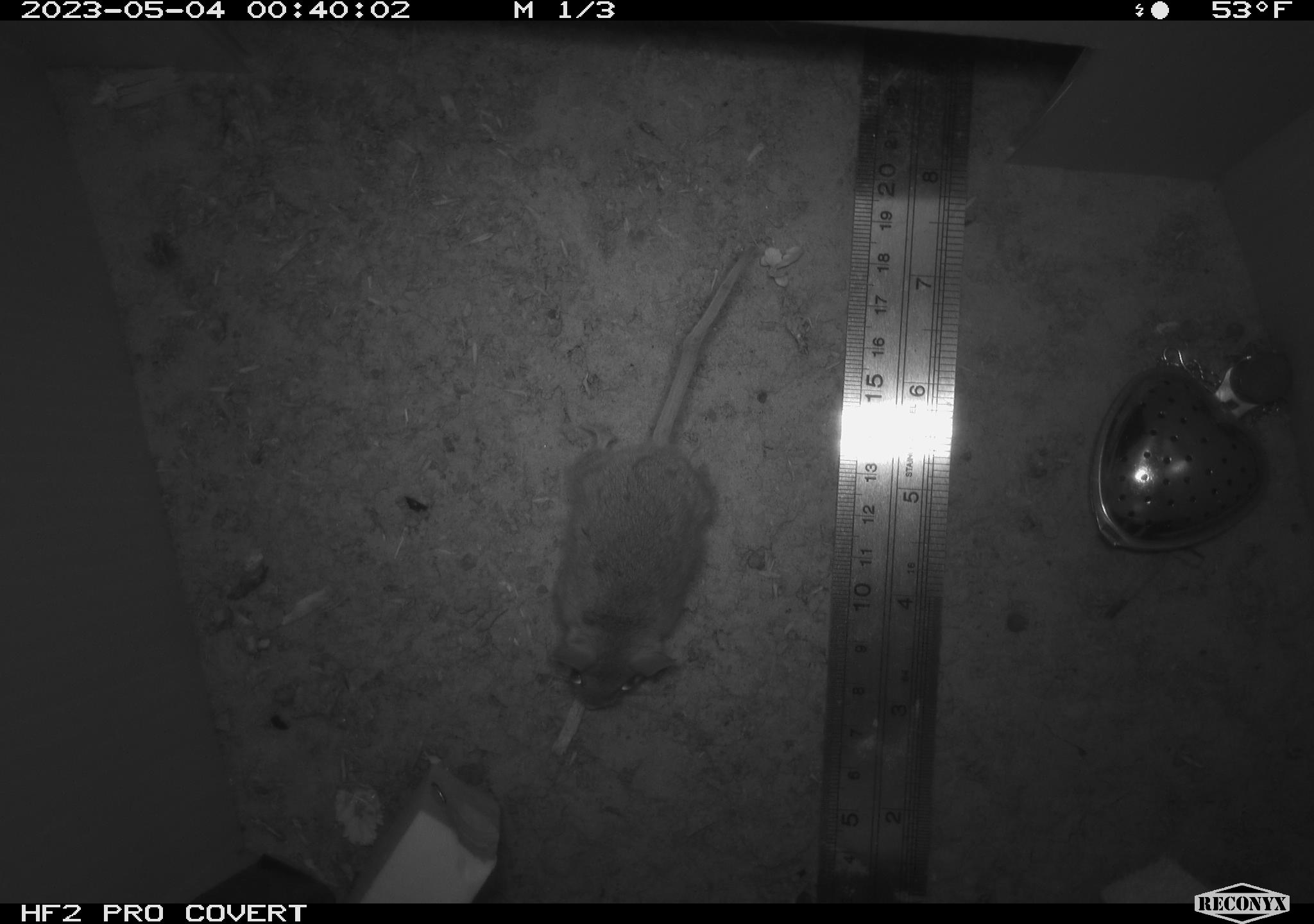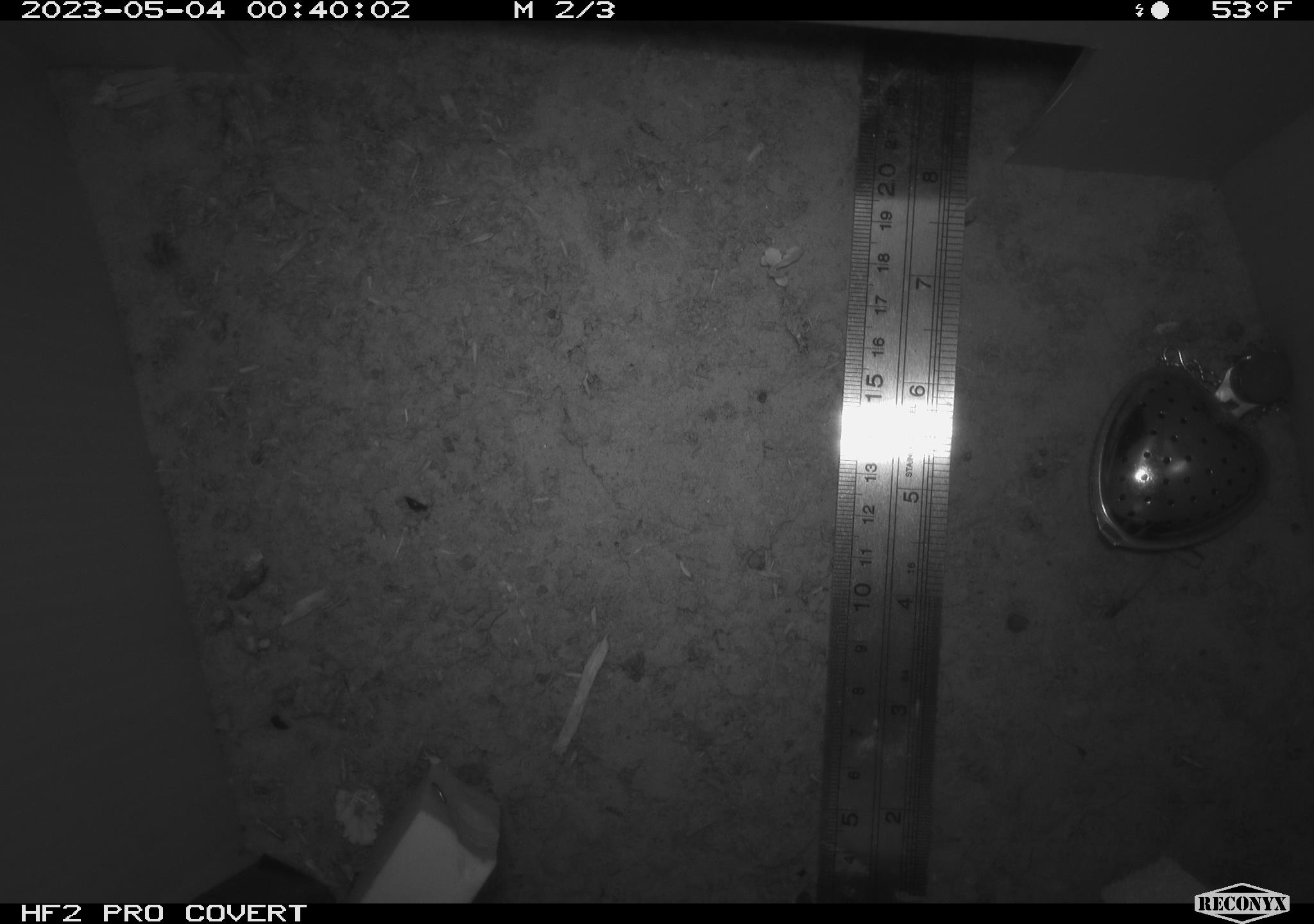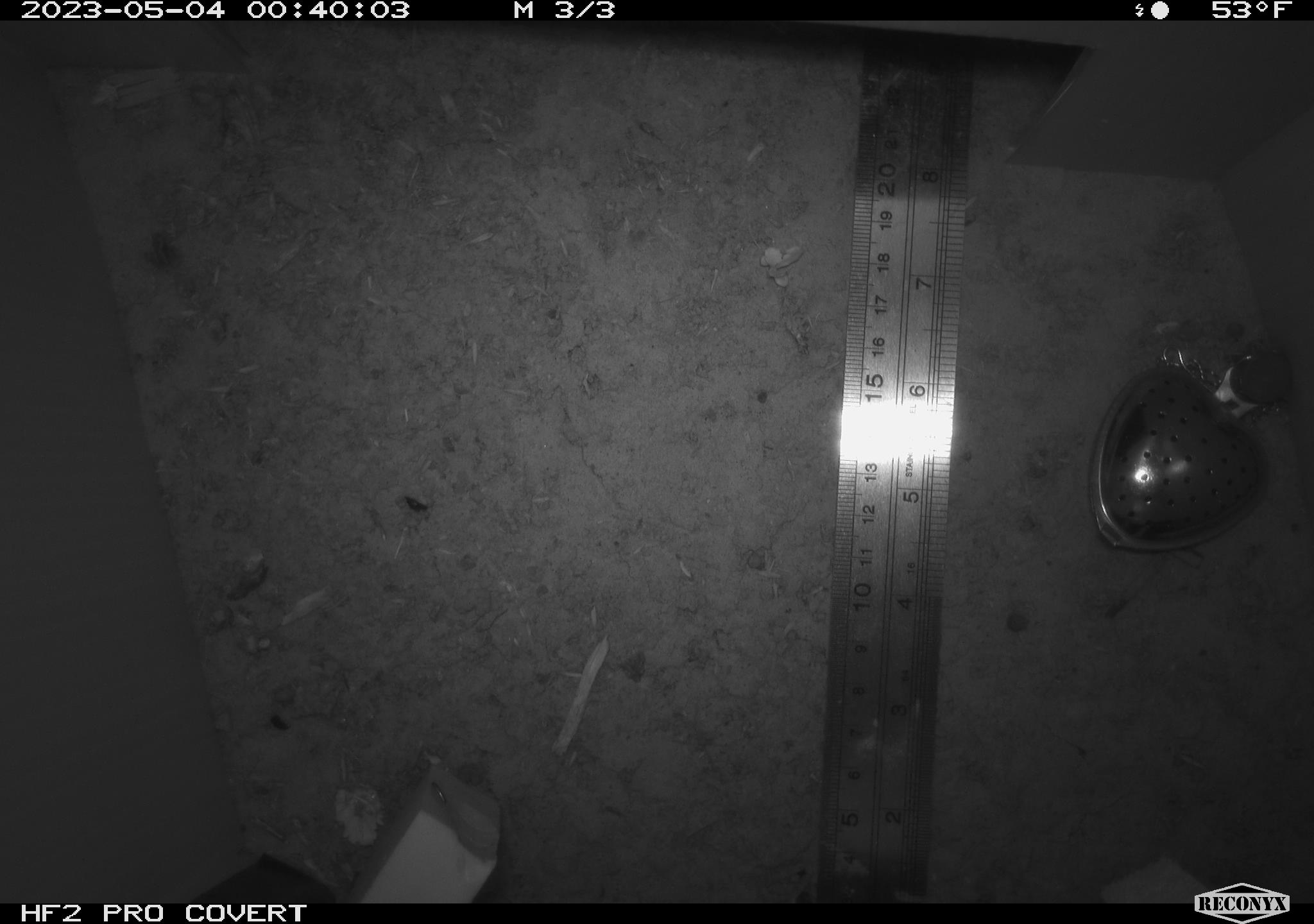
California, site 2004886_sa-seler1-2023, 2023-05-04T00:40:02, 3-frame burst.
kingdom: Animalia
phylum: Chordata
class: Mammalia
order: Rodentia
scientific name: Rodentia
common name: mouse species